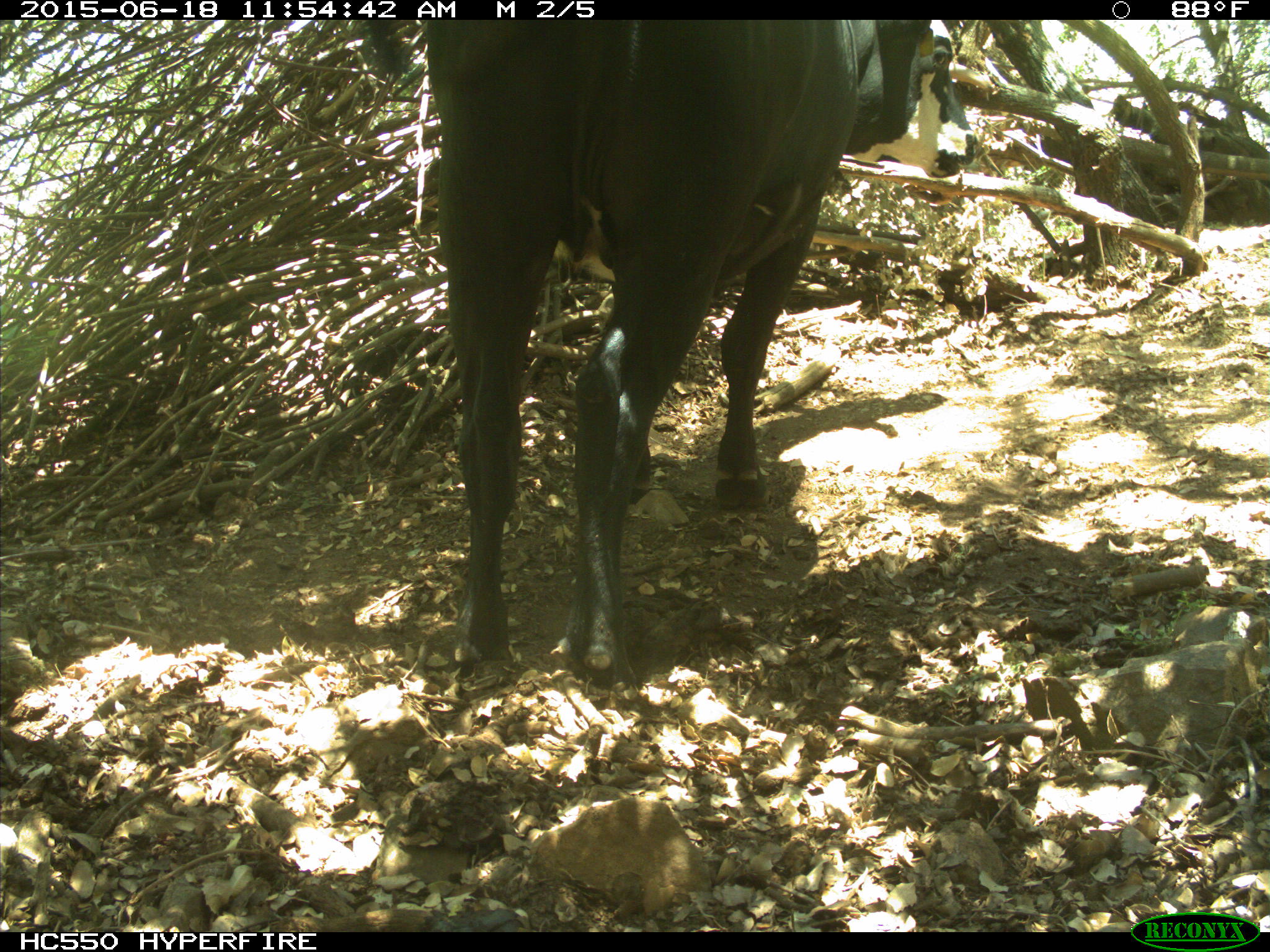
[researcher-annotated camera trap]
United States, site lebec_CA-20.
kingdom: Animalia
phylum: Chordata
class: Mammalia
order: Artiodactyla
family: Bovidae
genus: Bos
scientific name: Bos taurus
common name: domestic cow